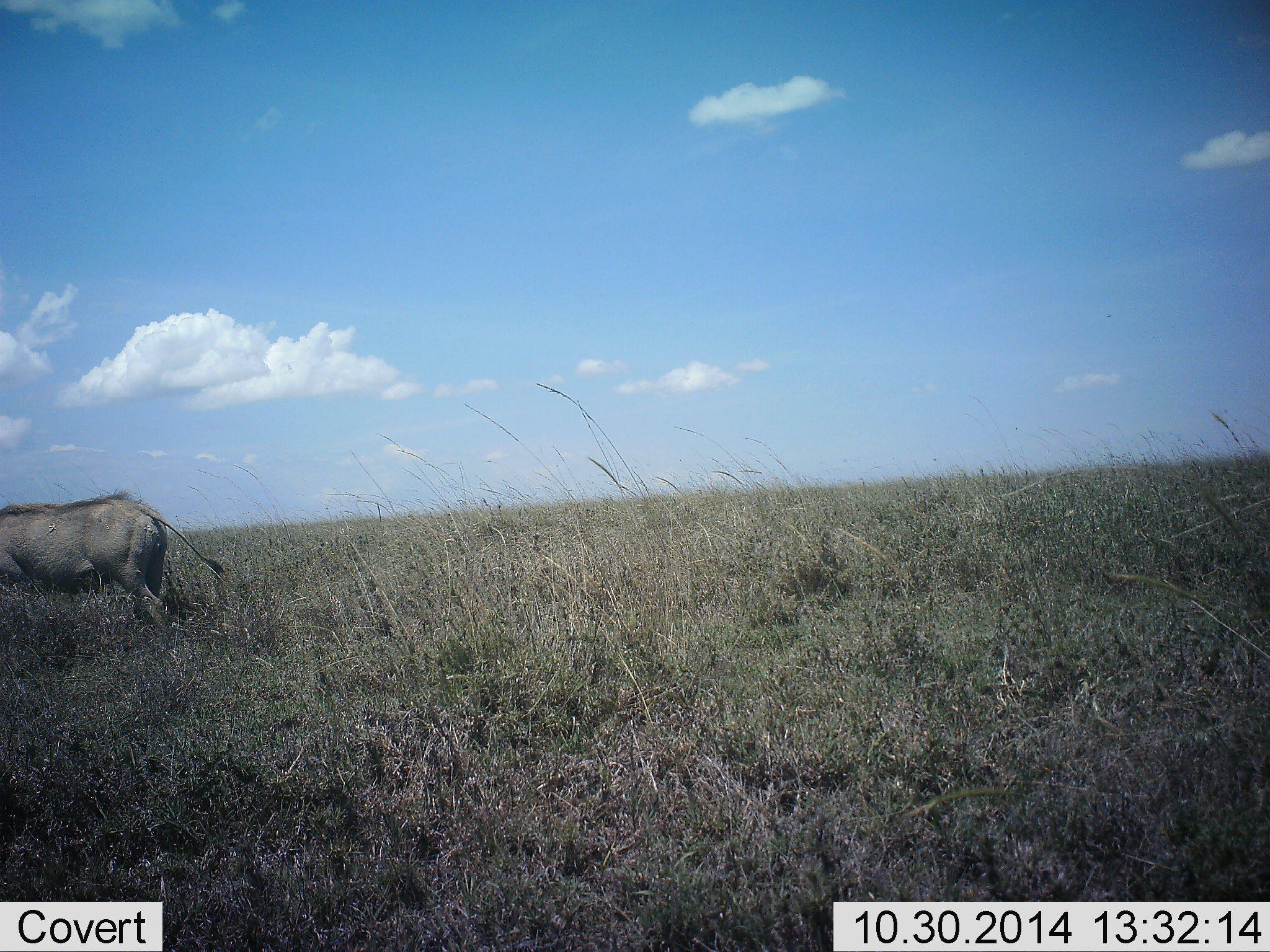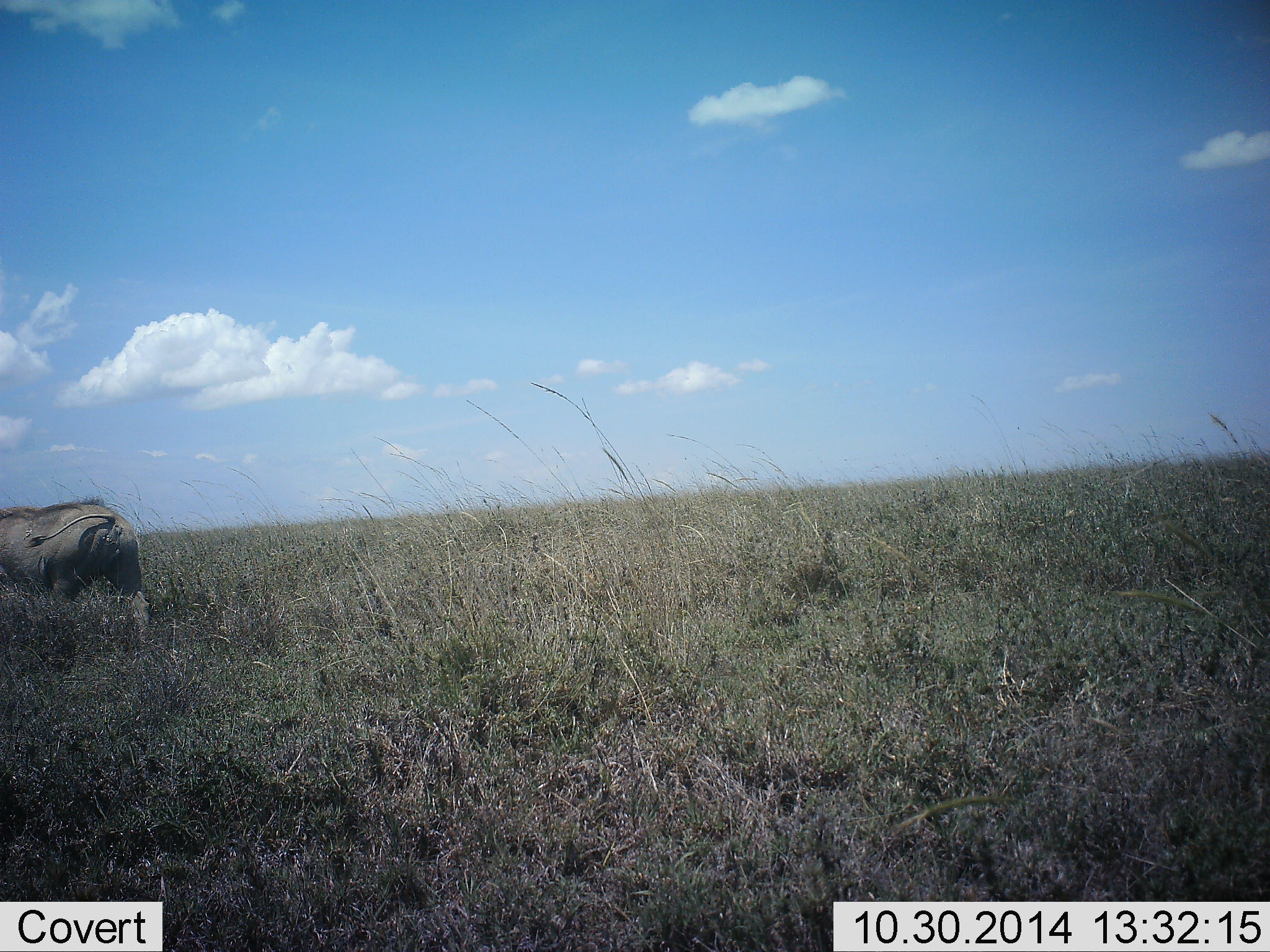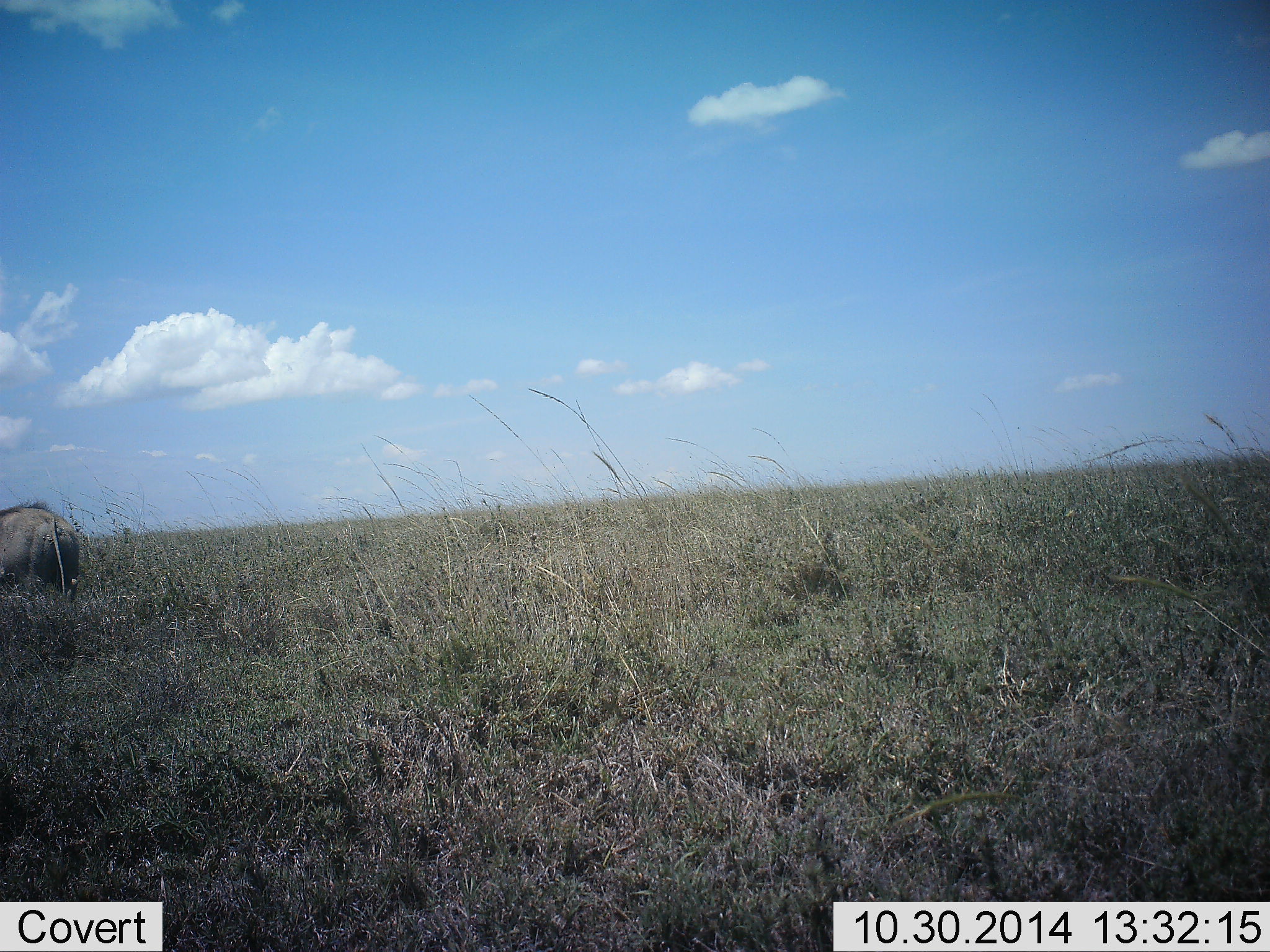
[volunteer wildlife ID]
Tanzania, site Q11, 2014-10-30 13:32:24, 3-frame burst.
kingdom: Animalia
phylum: Chordata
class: Mammalia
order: Artiodactyla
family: Suidae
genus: Phacochoerus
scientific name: Phacochoerus africanus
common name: warthog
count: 1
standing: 20%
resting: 0%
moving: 90%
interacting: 0%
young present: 0%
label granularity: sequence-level